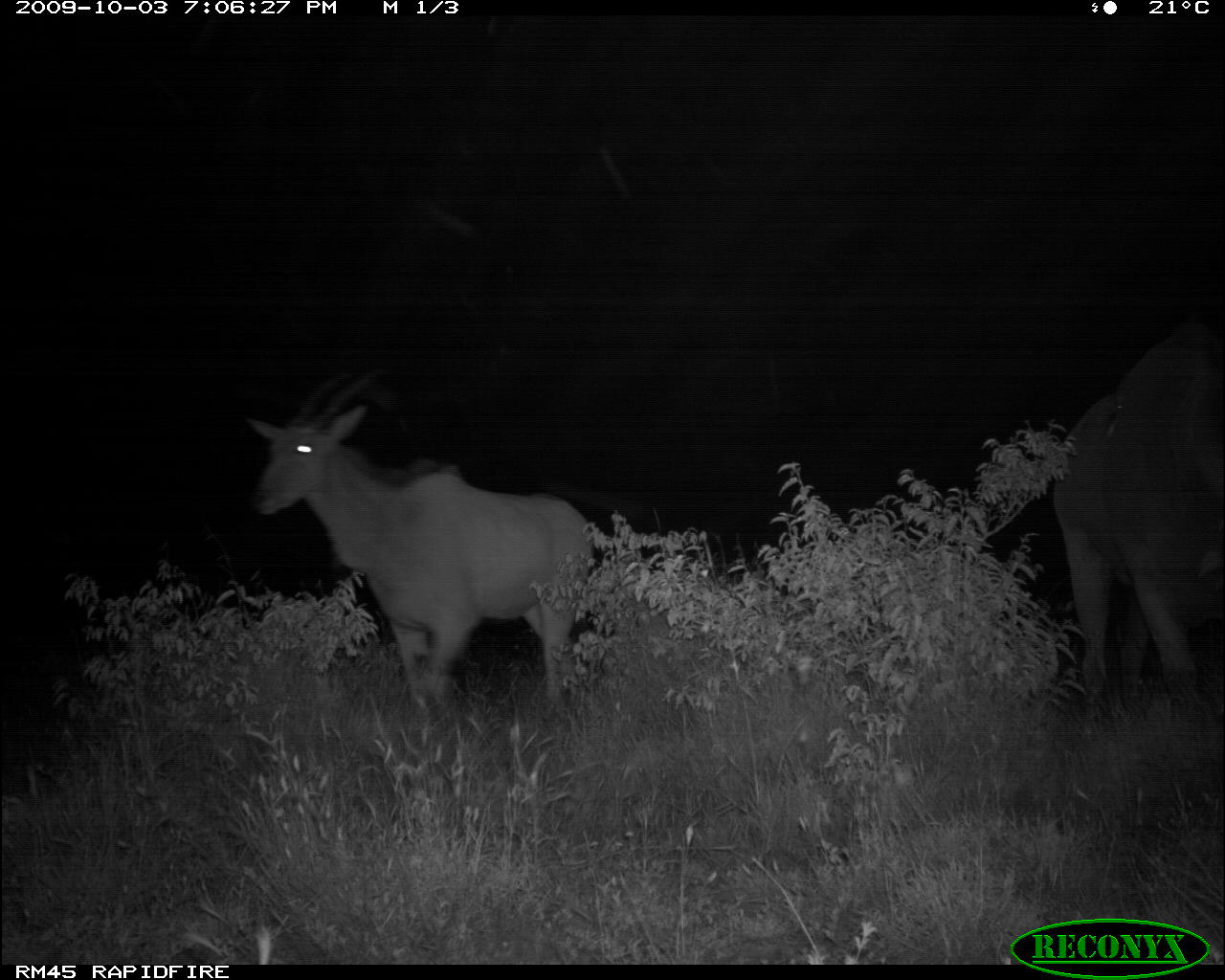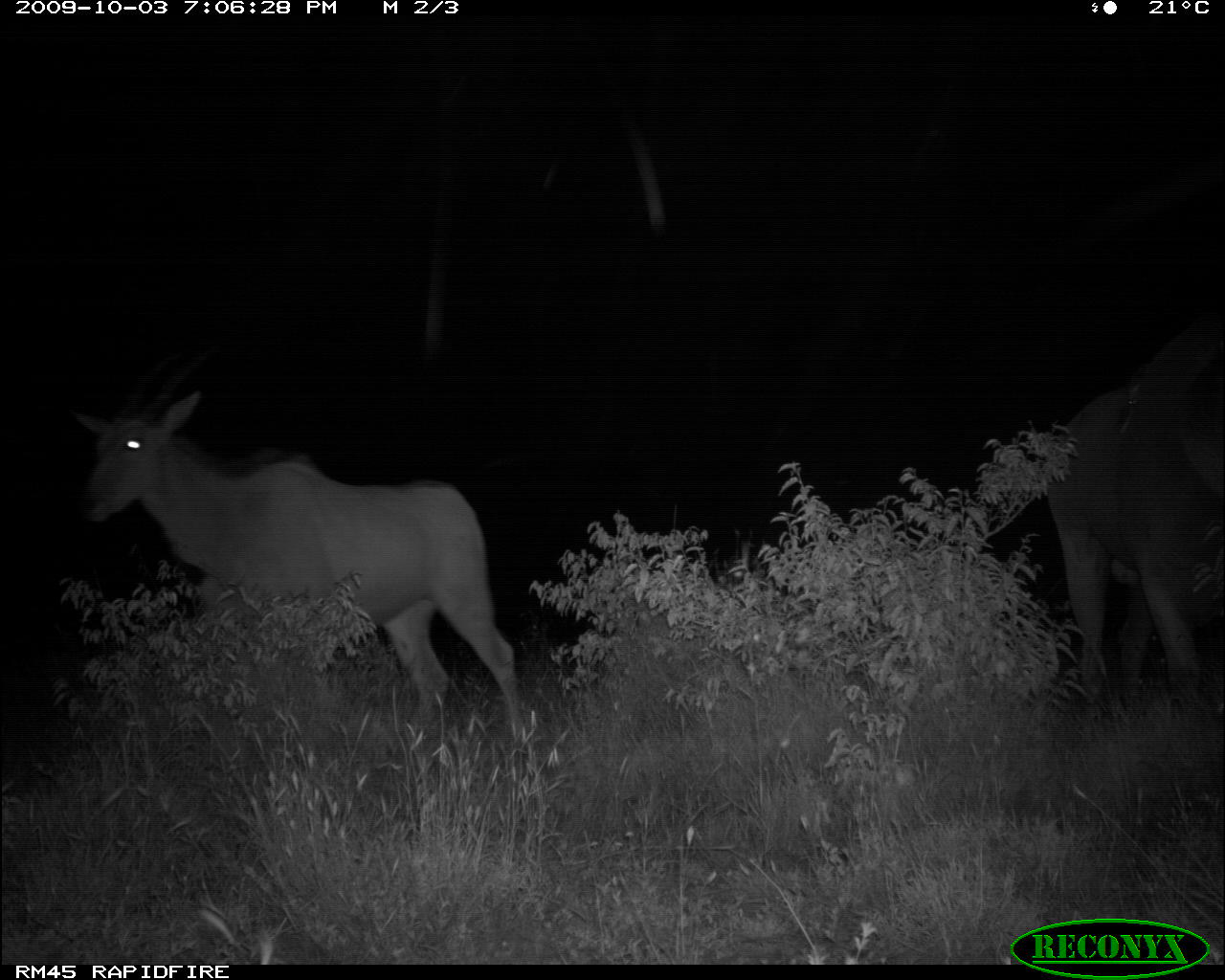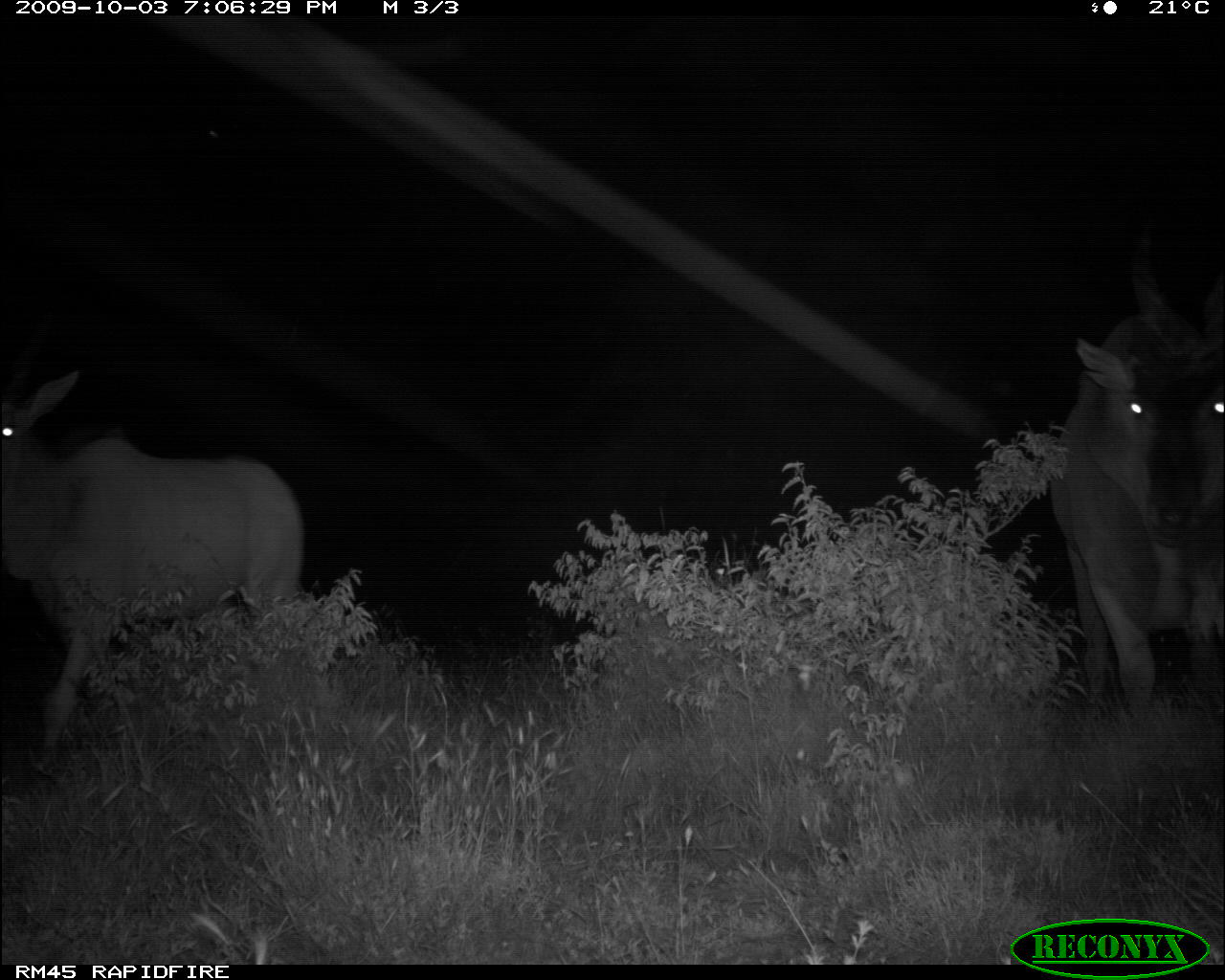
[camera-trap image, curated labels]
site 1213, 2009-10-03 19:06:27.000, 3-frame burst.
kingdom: Animalia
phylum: Chordata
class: Mammalia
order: Artiodactyla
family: Bovidae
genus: Tragelaphus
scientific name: Tragelaphus oryx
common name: eland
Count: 2.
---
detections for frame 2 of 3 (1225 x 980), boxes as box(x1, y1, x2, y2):
tragelaphus oryx: box(73, 391, 520, 718); box(1047, 340, 1224, 703)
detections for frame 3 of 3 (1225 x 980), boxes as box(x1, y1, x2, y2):
tragelaphus oryx: box(0, 369, 297, 759); box(1042, 309, 1225, 722)